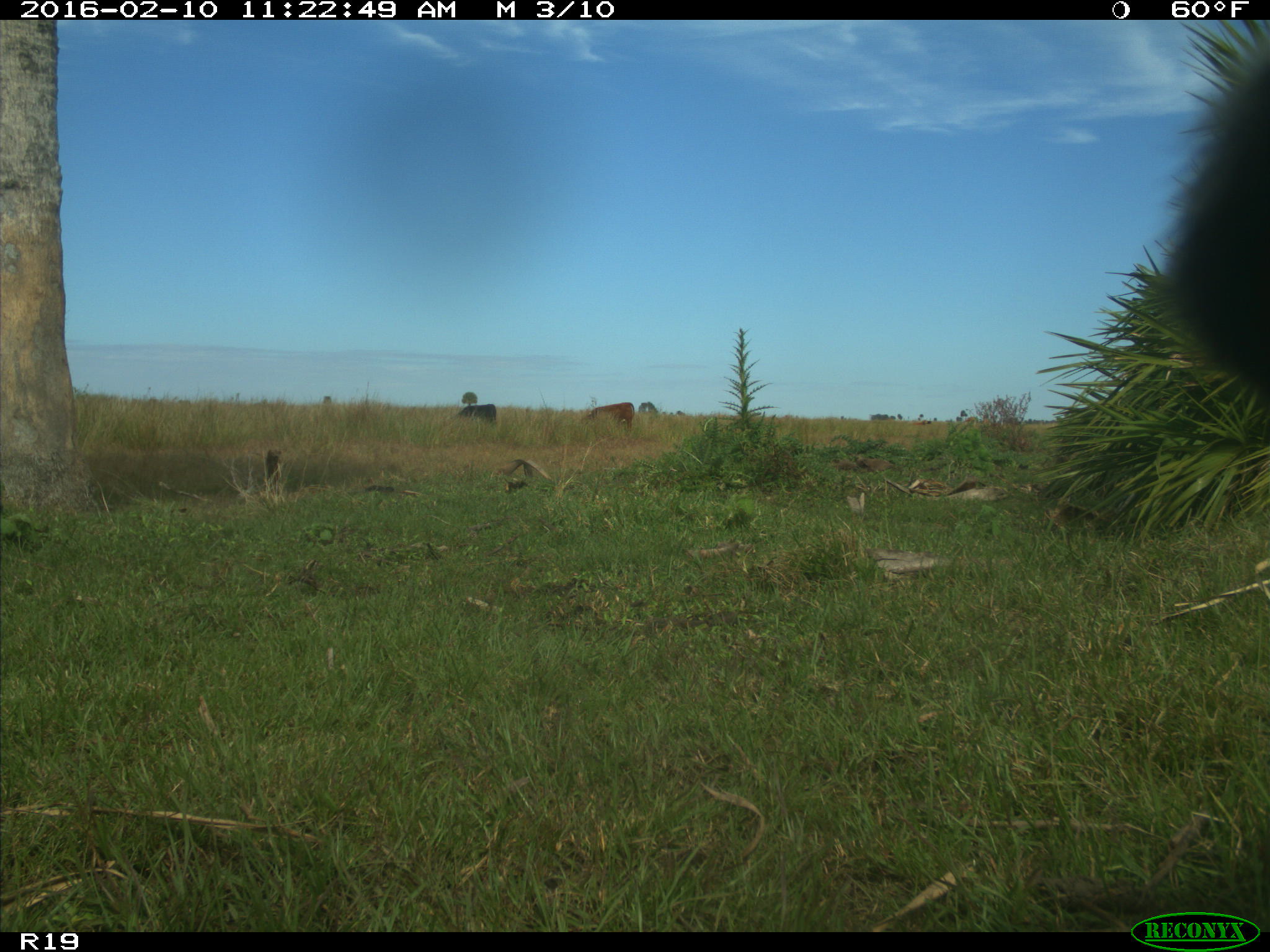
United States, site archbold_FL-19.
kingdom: Animalia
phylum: Chordata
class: Mammalia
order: Artiodactyla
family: Bovidae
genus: Bos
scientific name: Bos taurus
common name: domestic cow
Bos taurus (domestic cow).